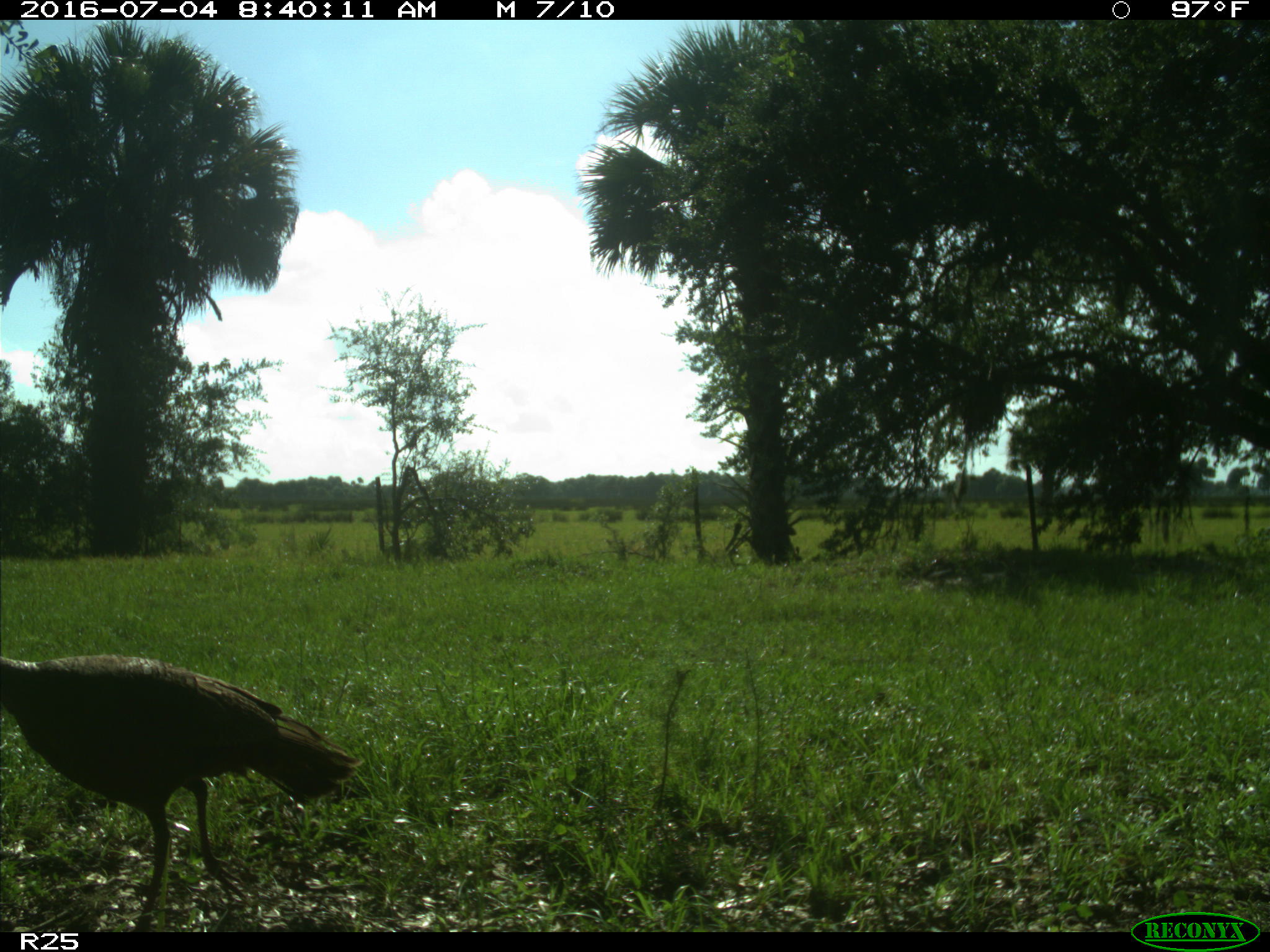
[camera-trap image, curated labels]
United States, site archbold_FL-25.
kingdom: Animalia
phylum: Chordata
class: Aves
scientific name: Aves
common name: birds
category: unidentified bird